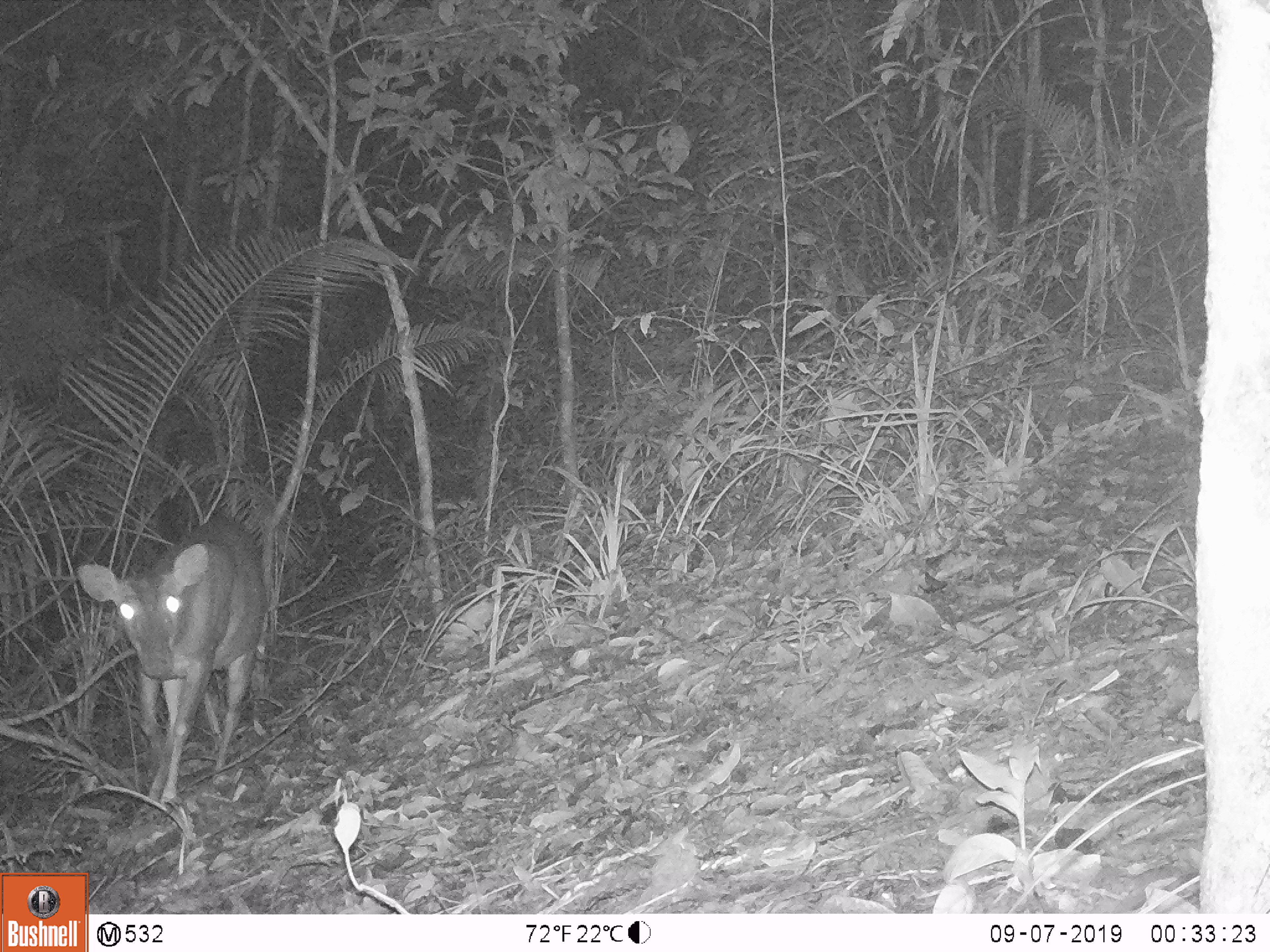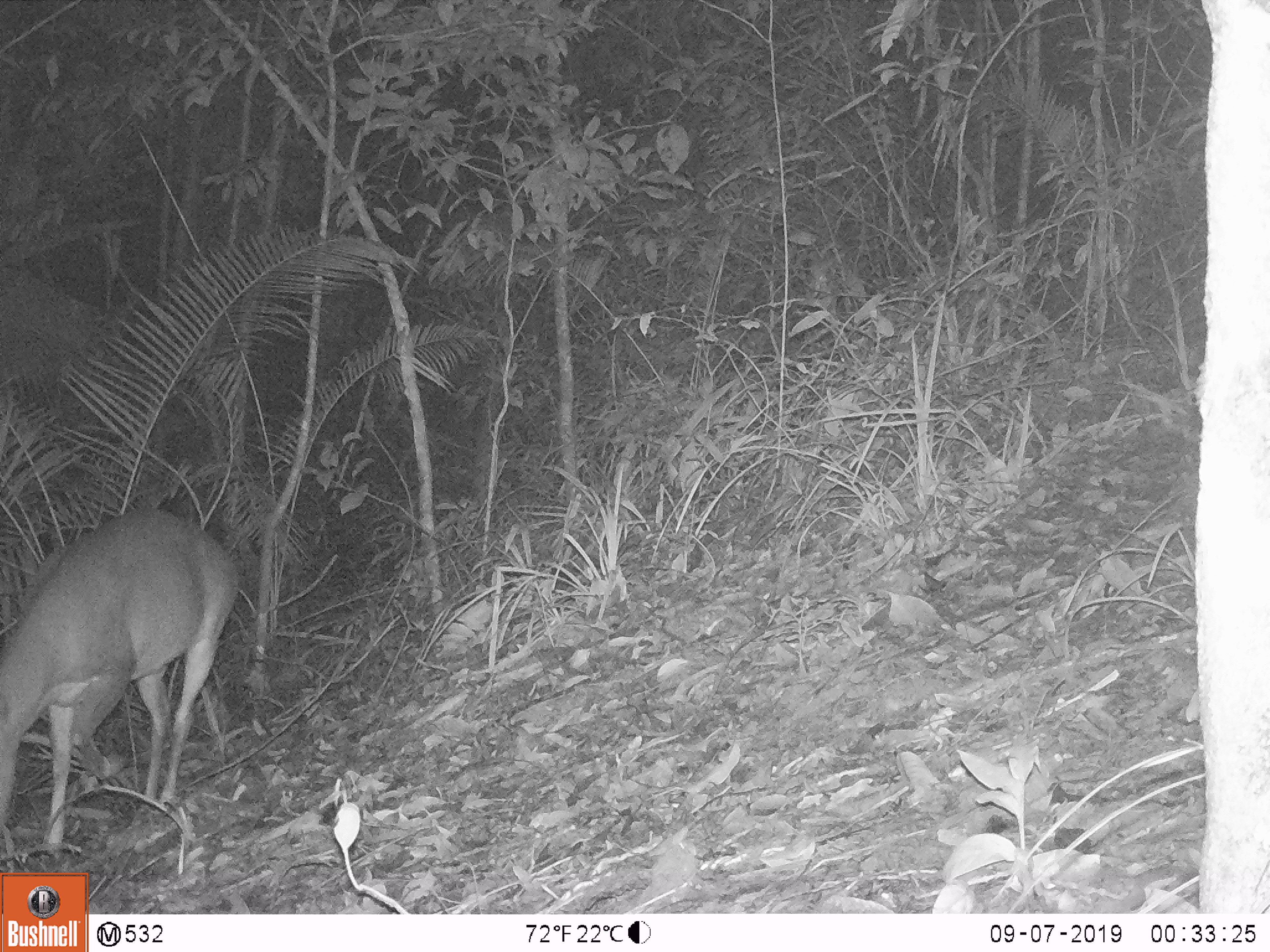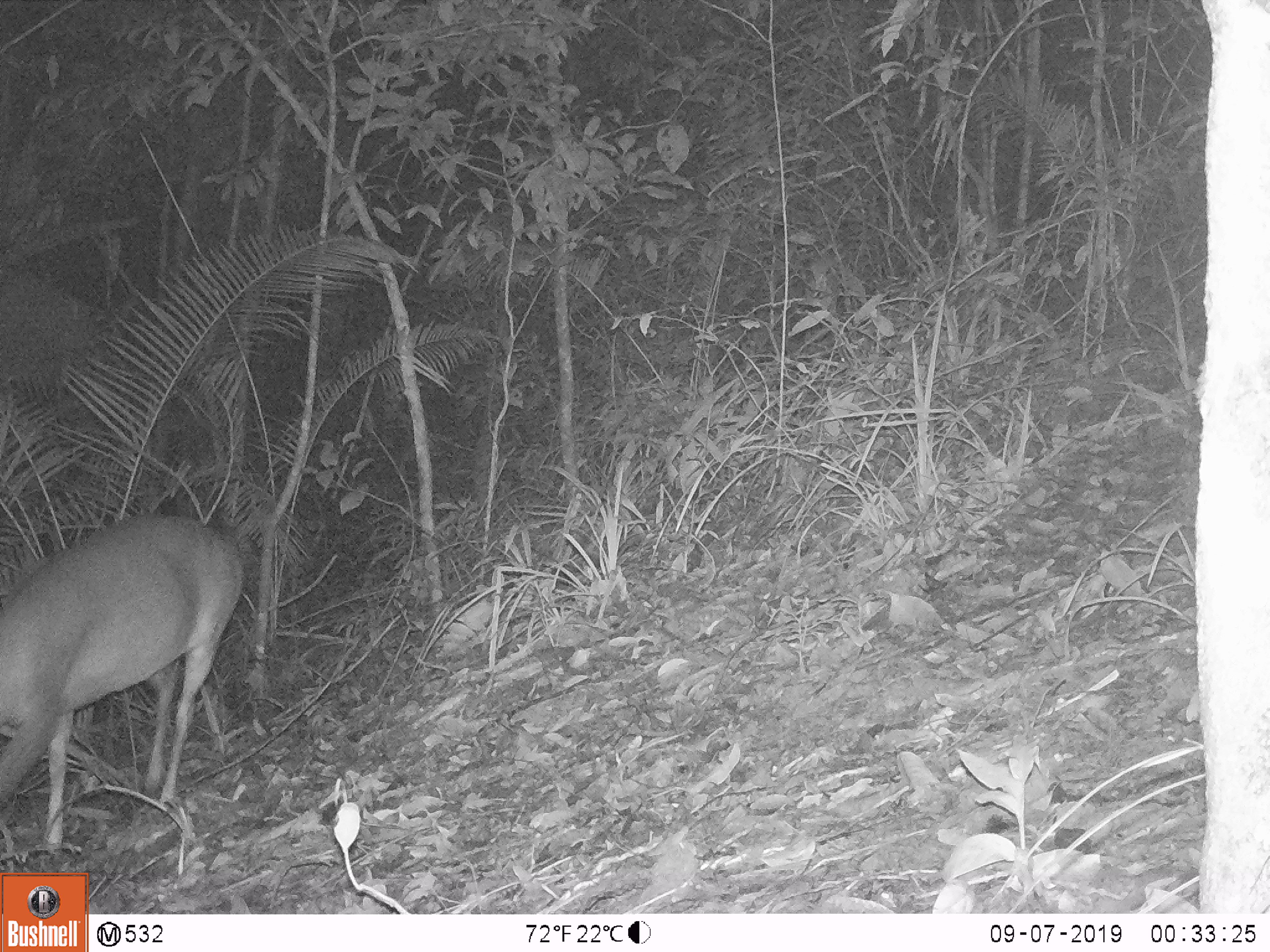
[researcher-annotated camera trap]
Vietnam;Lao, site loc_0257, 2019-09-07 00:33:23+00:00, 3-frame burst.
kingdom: Animalia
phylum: Chordata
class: Mammalia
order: Artiodactyla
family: Cervidae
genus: Muntiacus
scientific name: Muntiacus vuquangensis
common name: large-antlered muntjac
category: large antlered muntjac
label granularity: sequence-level